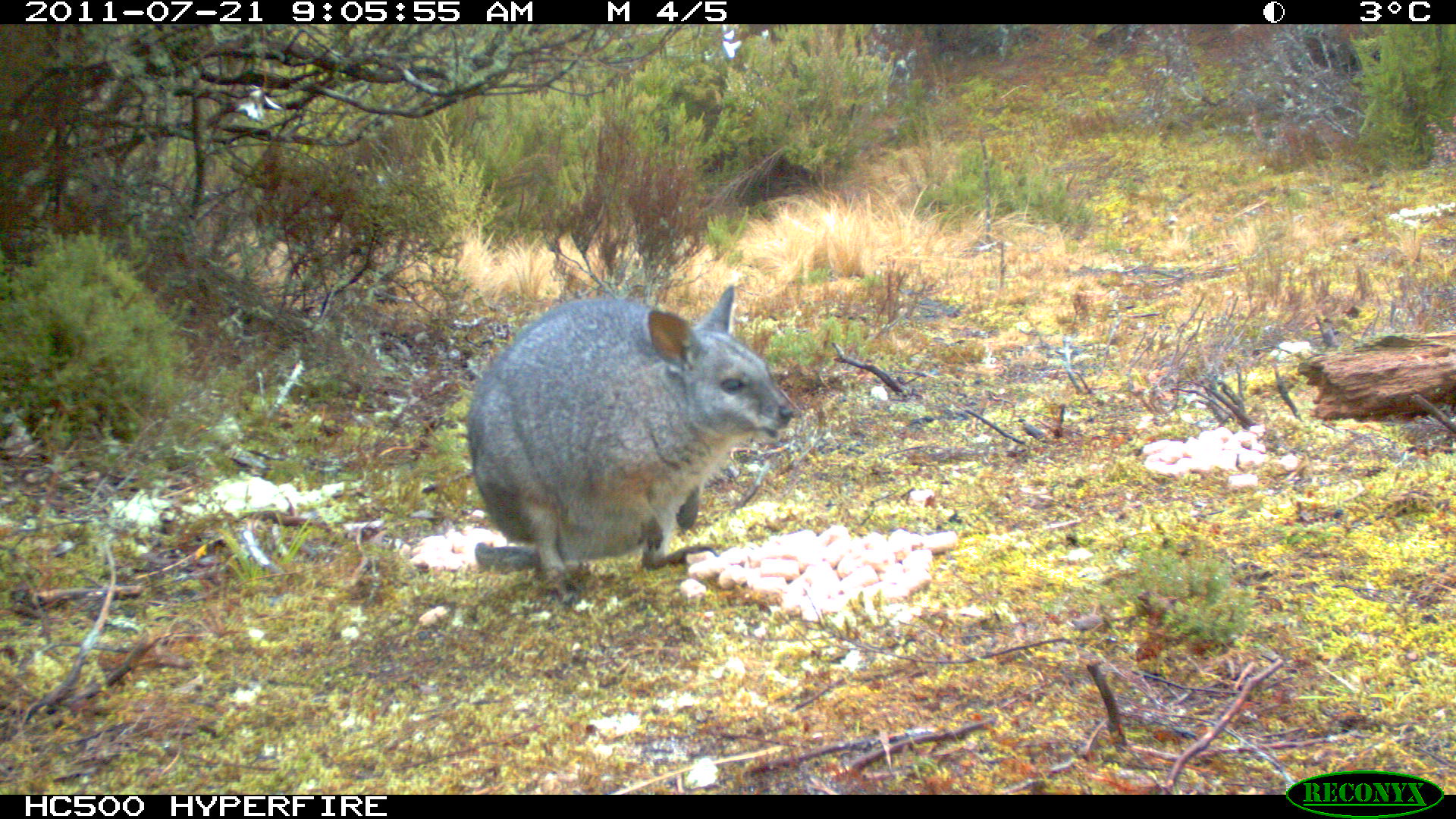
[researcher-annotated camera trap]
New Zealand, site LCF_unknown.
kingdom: Animalia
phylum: Chordata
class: Mammalia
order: Diprotodontia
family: Macropodidae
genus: Notamacropus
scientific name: Notamacropus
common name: wallaby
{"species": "wallaby (Notamacropus)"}